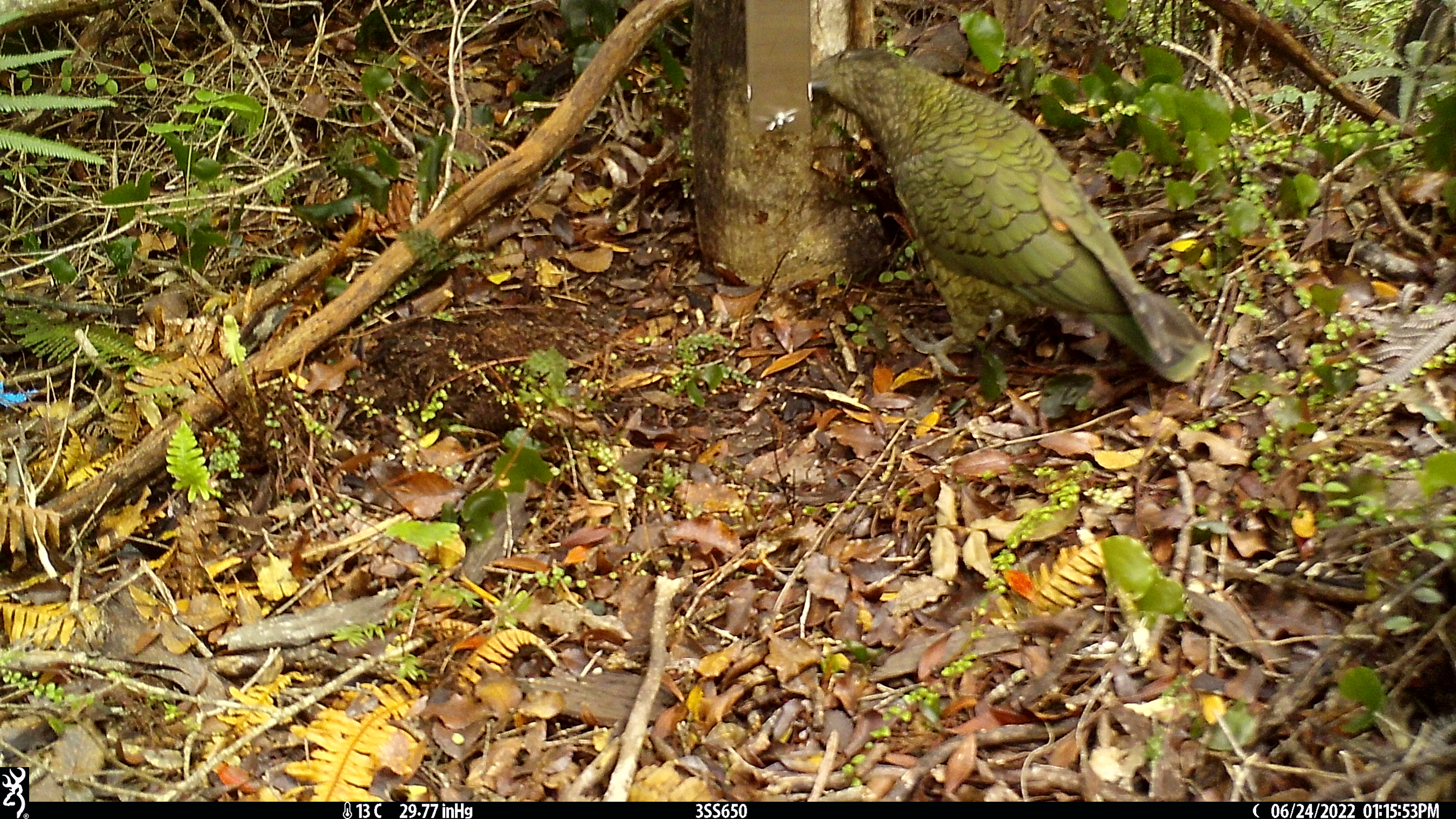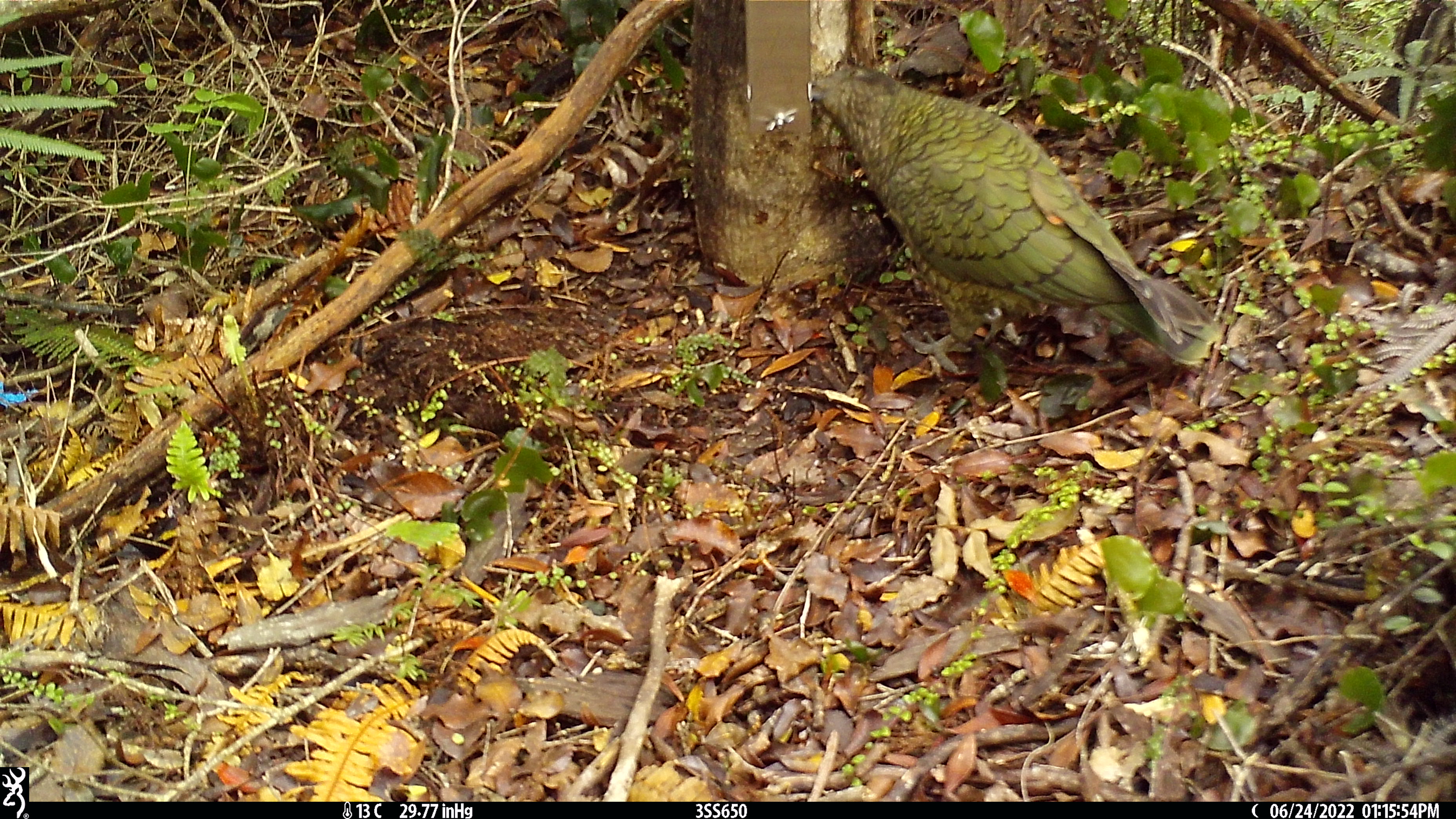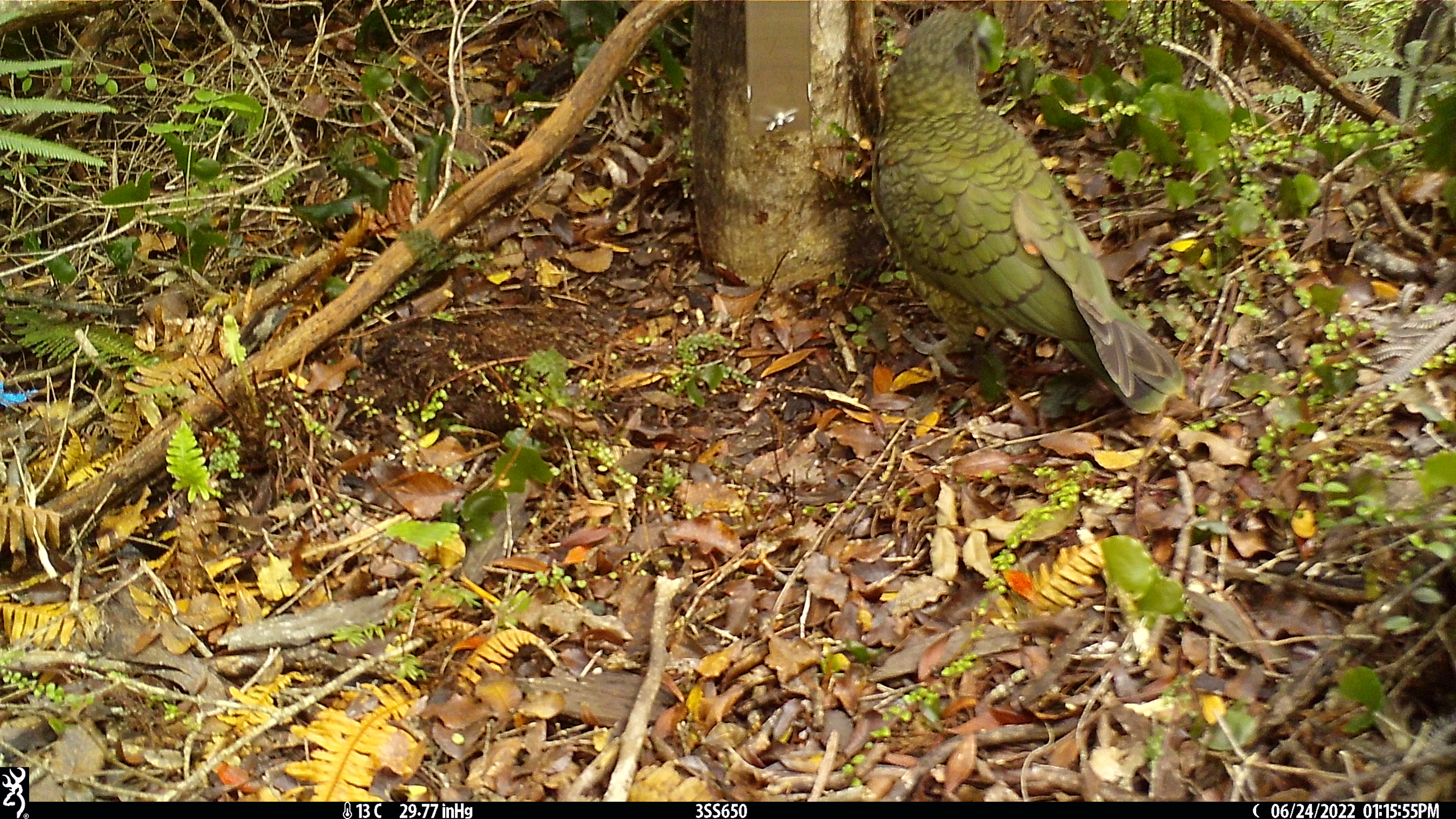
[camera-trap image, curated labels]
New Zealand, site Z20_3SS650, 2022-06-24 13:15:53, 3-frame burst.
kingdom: Animalia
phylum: Chordata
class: Aves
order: Psittaciformes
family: Strigopidae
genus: Nestor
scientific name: Nestor notabilis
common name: kea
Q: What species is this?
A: Kea (Nestor notabilis).